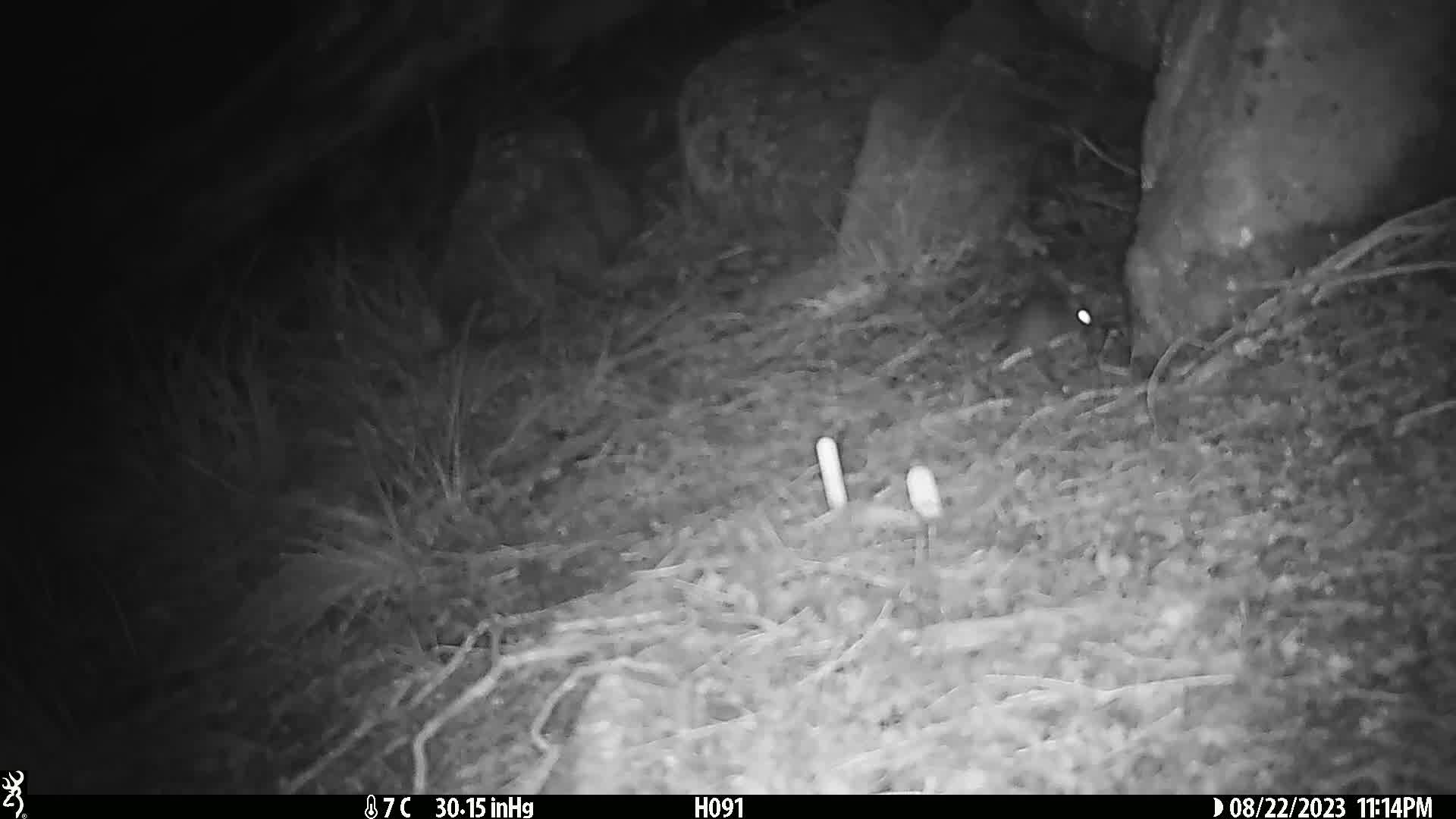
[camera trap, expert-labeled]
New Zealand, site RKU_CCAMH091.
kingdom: Animalia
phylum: Chordata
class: Mammalia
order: Rodentia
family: Muridae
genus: Rattus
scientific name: Rattus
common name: rat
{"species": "rat (Rattus)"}